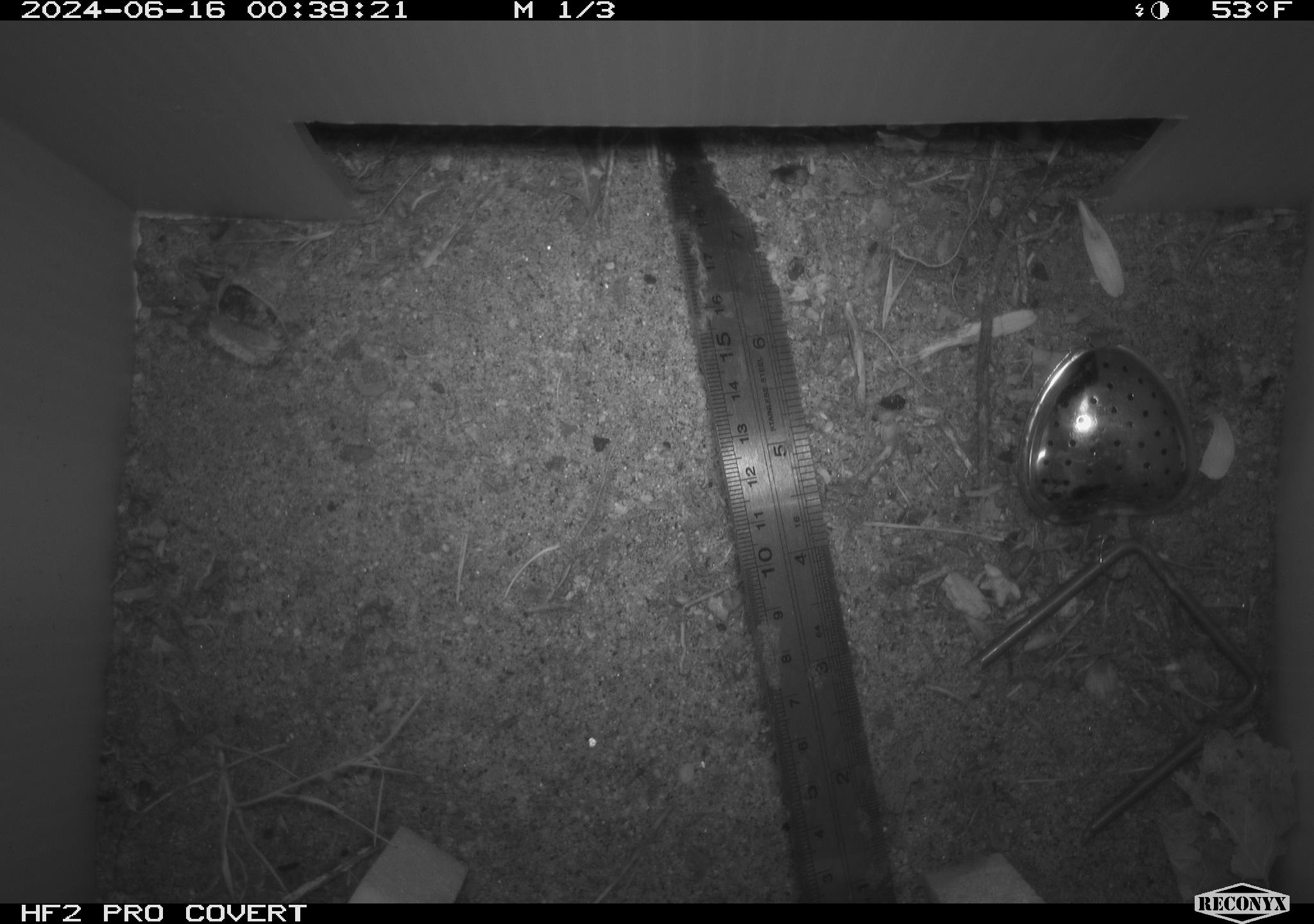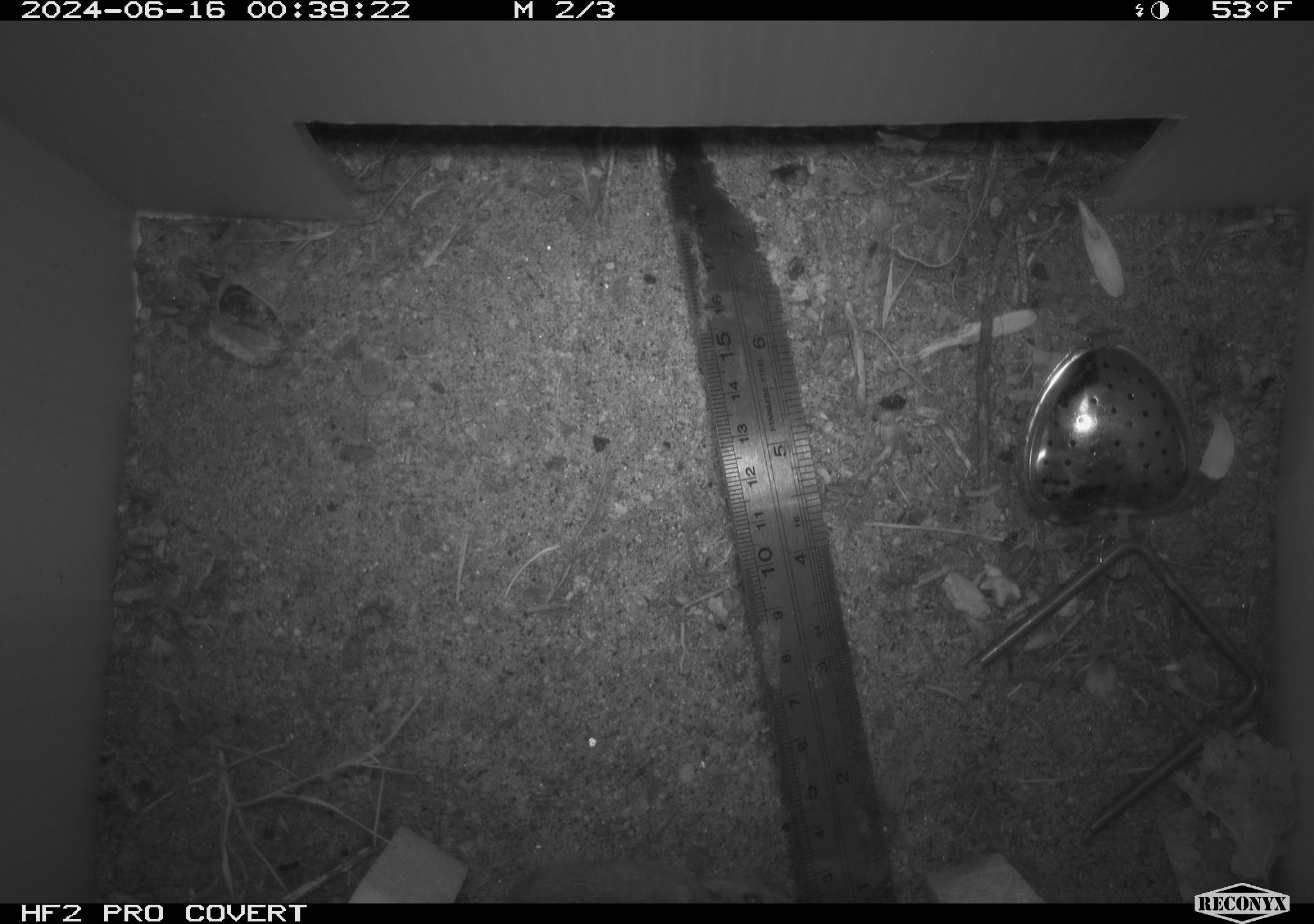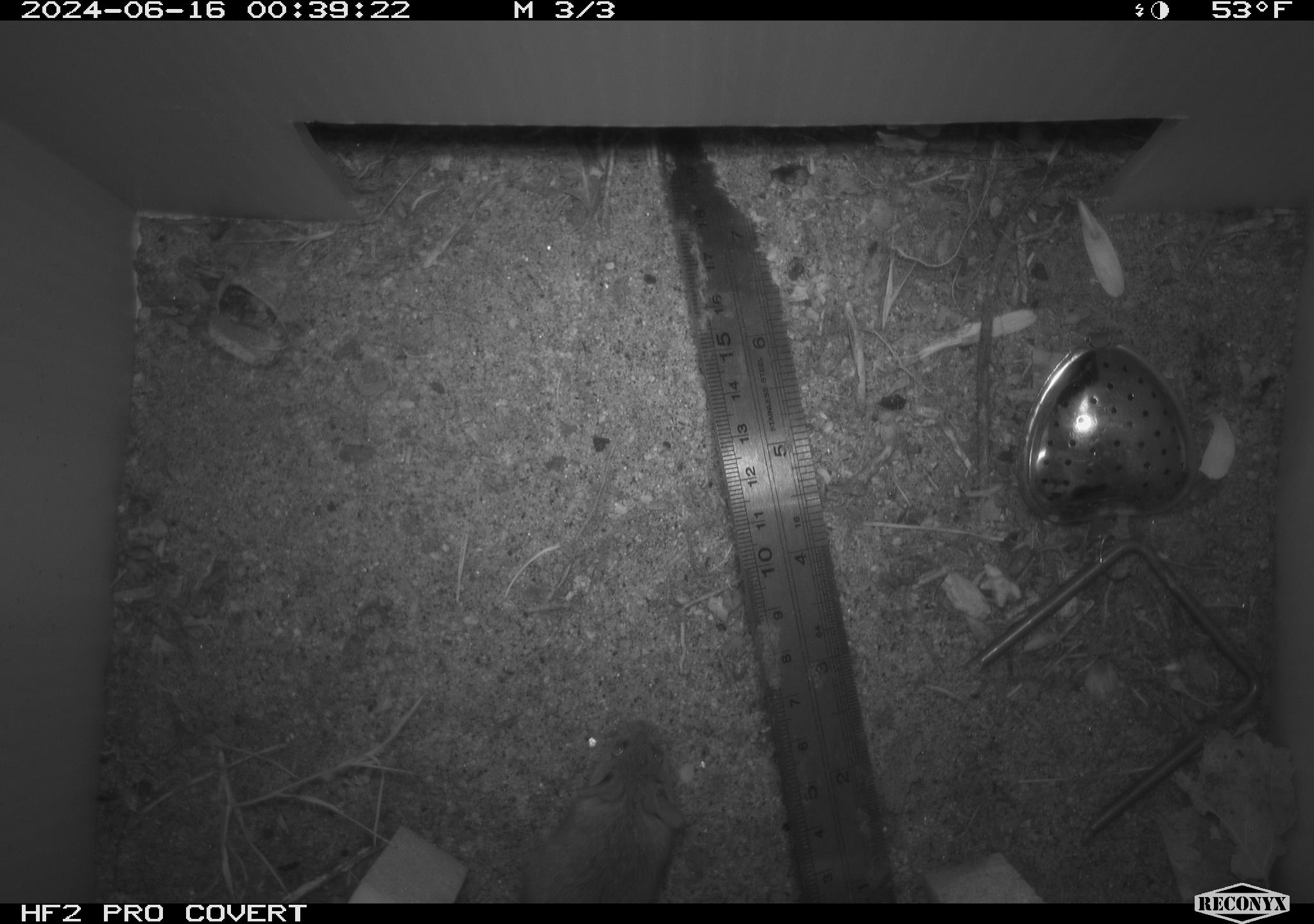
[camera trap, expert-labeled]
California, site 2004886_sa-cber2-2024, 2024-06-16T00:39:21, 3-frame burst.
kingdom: Animalia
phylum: Chordata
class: Mammalia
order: Rodentia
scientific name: Rodentia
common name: mouse species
Mouse species (Rodentia).